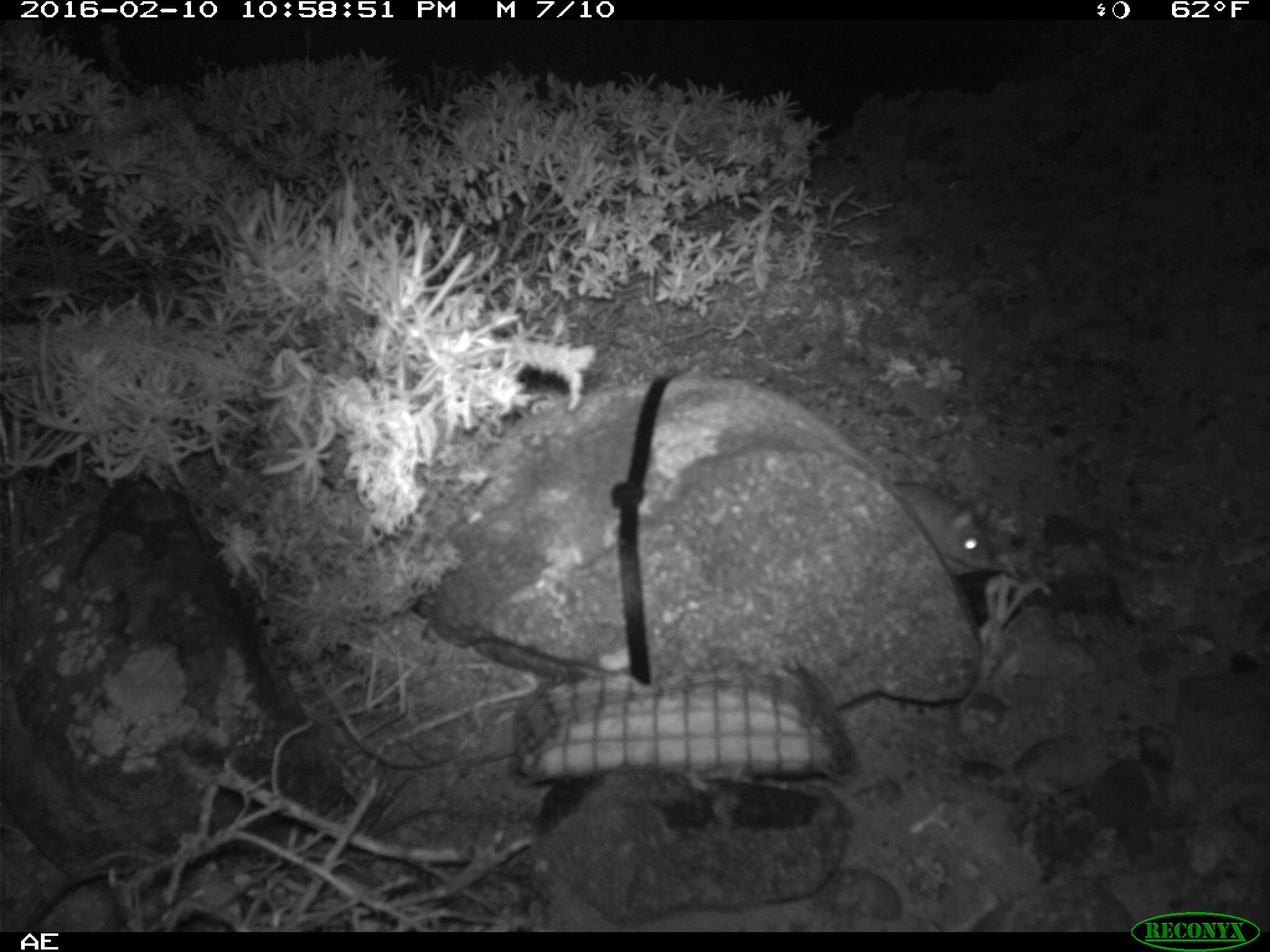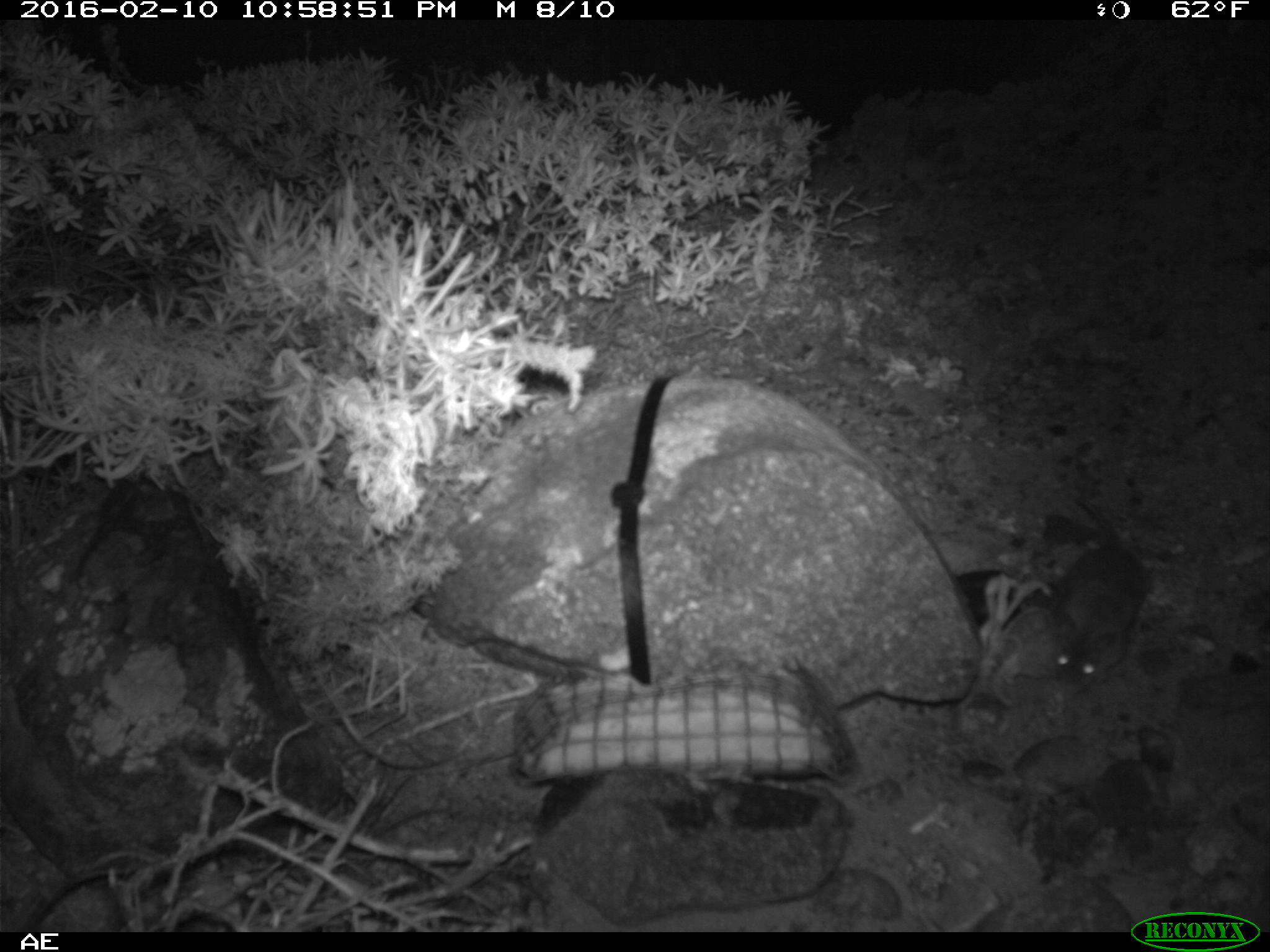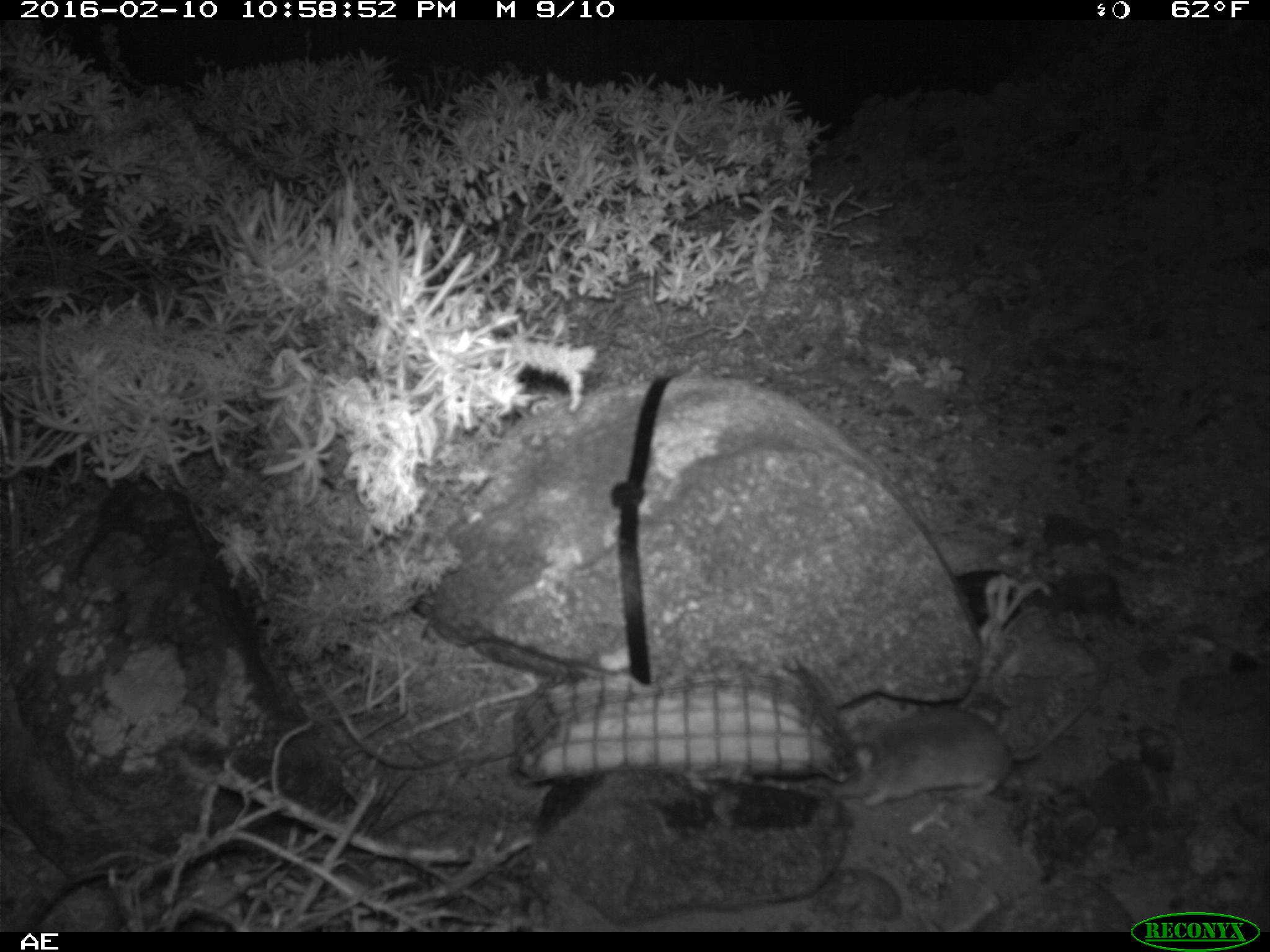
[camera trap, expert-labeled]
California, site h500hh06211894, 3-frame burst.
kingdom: Animalia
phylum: Chordata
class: Mammalia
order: Rodentia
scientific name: Rodentia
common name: rodent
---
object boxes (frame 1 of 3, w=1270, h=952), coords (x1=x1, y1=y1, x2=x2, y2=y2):
rodent: (x1=881, y1=478, x2=990, y2=577)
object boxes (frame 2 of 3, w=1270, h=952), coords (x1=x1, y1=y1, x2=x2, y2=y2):
rodent: (x1=1049, y1=499, x2=1148, y2=689)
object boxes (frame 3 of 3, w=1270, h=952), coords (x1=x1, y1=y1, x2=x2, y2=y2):
rodent: (x1=826, y1=664, x2=1111, y2=811)